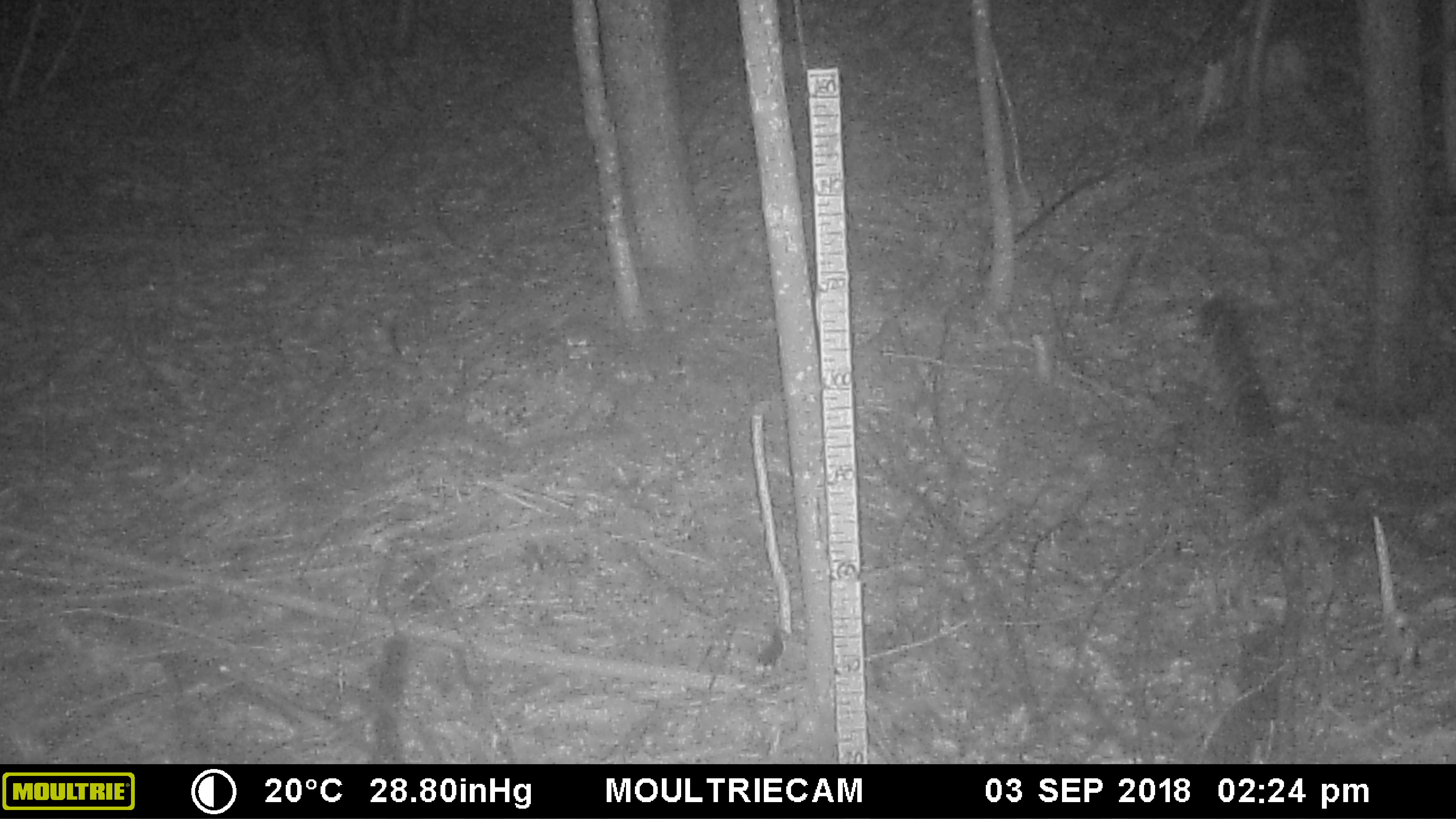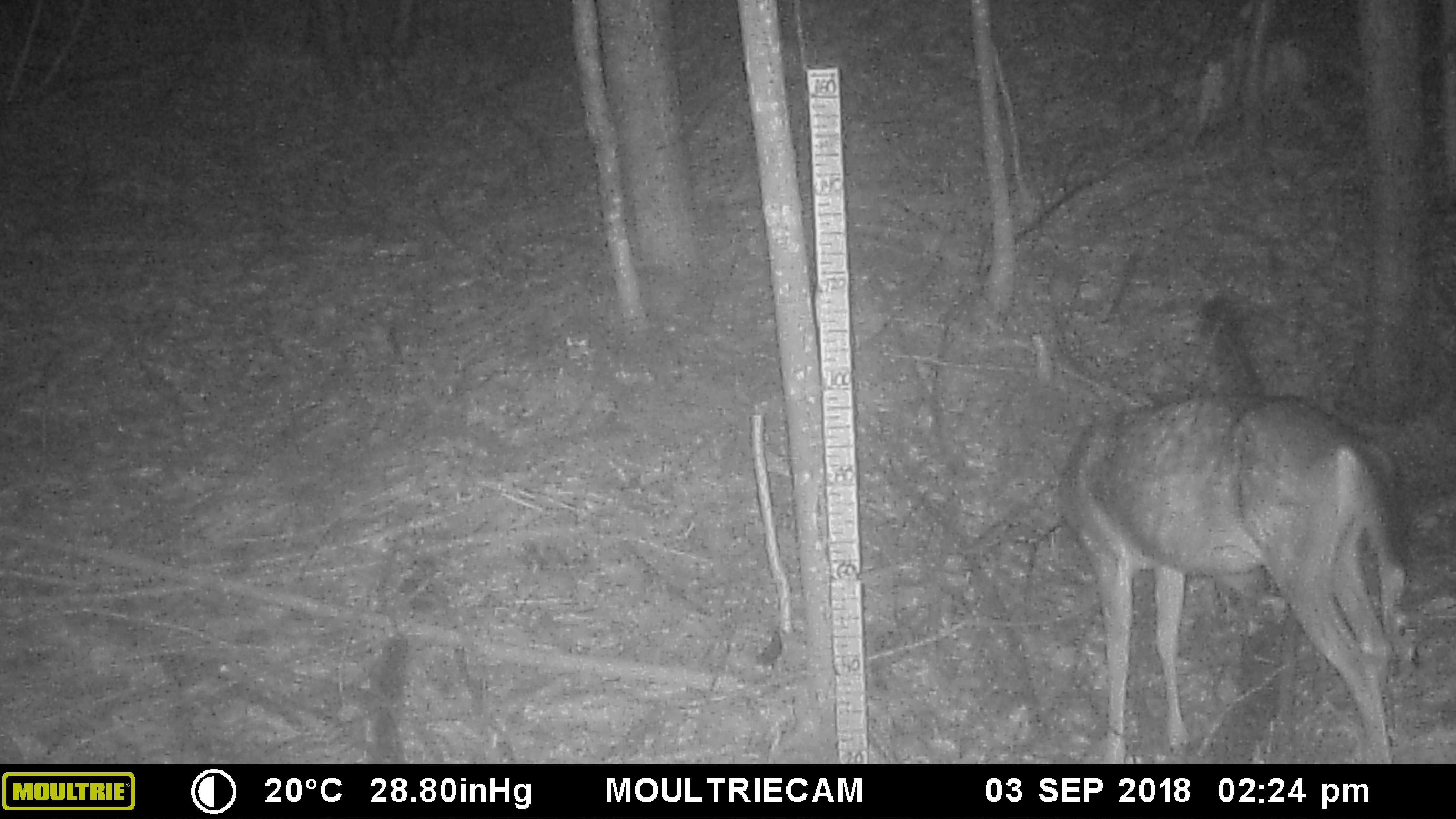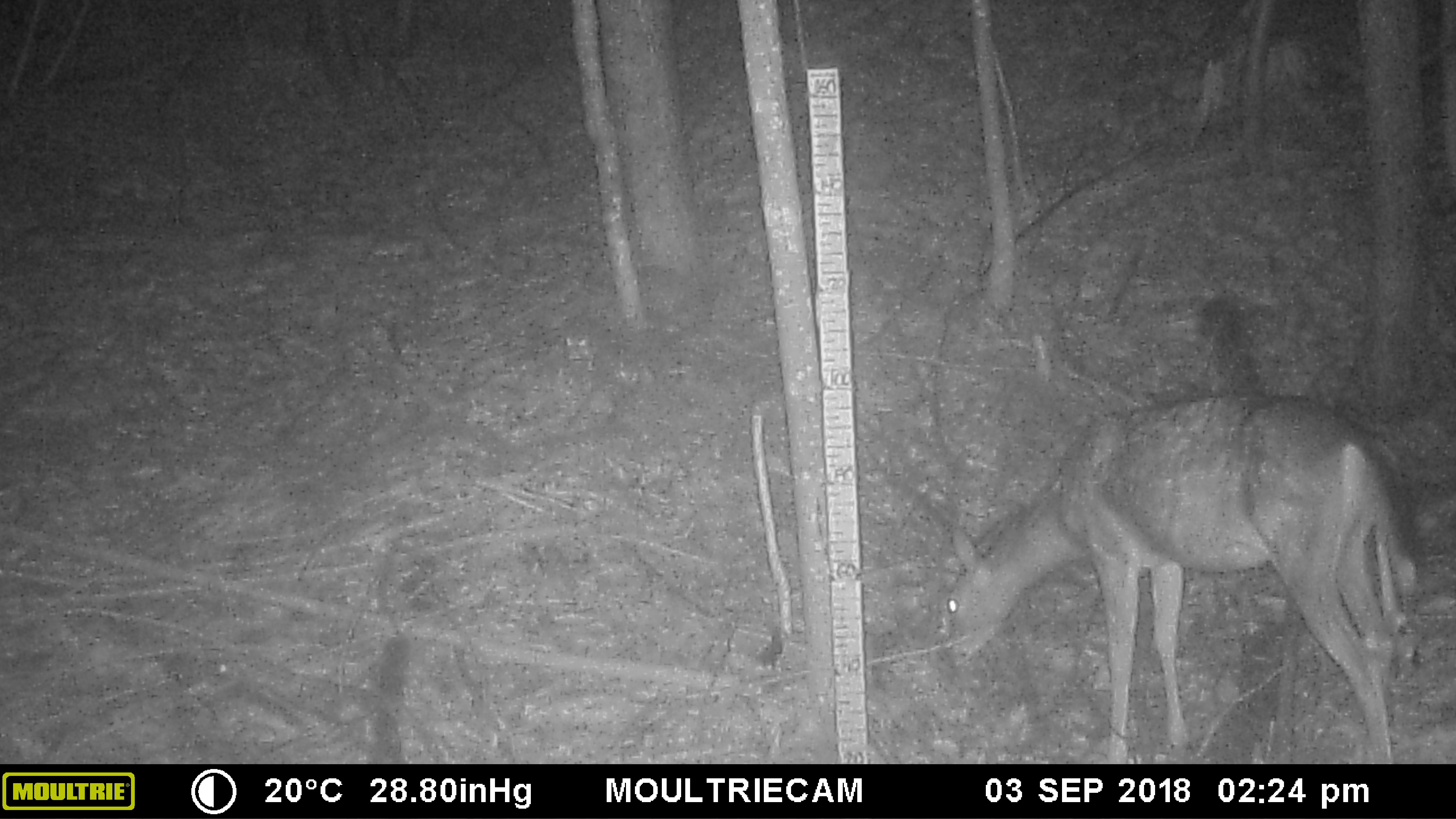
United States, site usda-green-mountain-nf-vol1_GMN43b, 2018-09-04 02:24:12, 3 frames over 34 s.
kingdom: Animalia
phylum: Chordata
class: Mammalia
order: Artiodactyla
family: Cervidae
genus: Odocoileus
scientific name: Odocoileus virginianus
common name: white-tailed deer